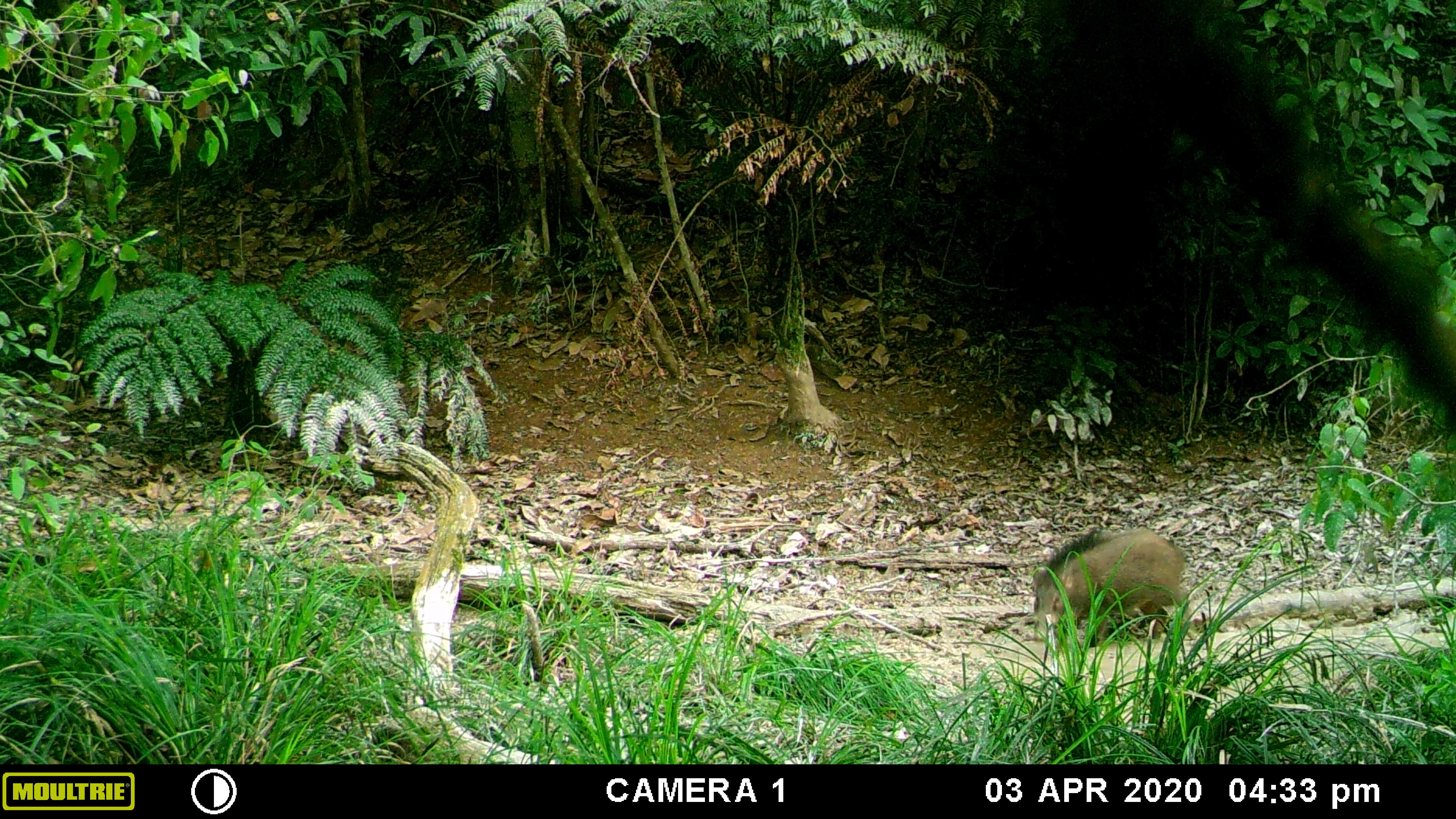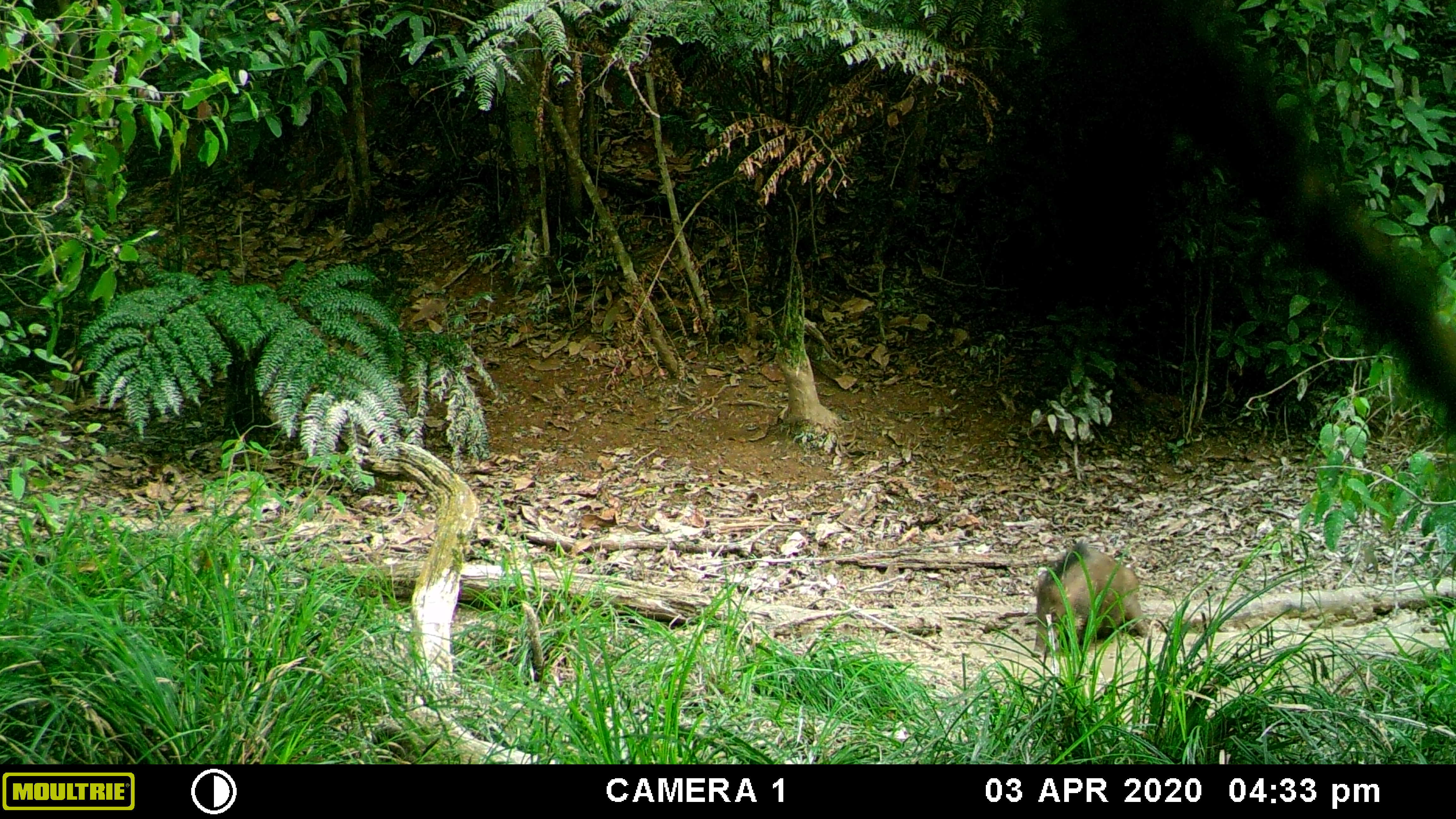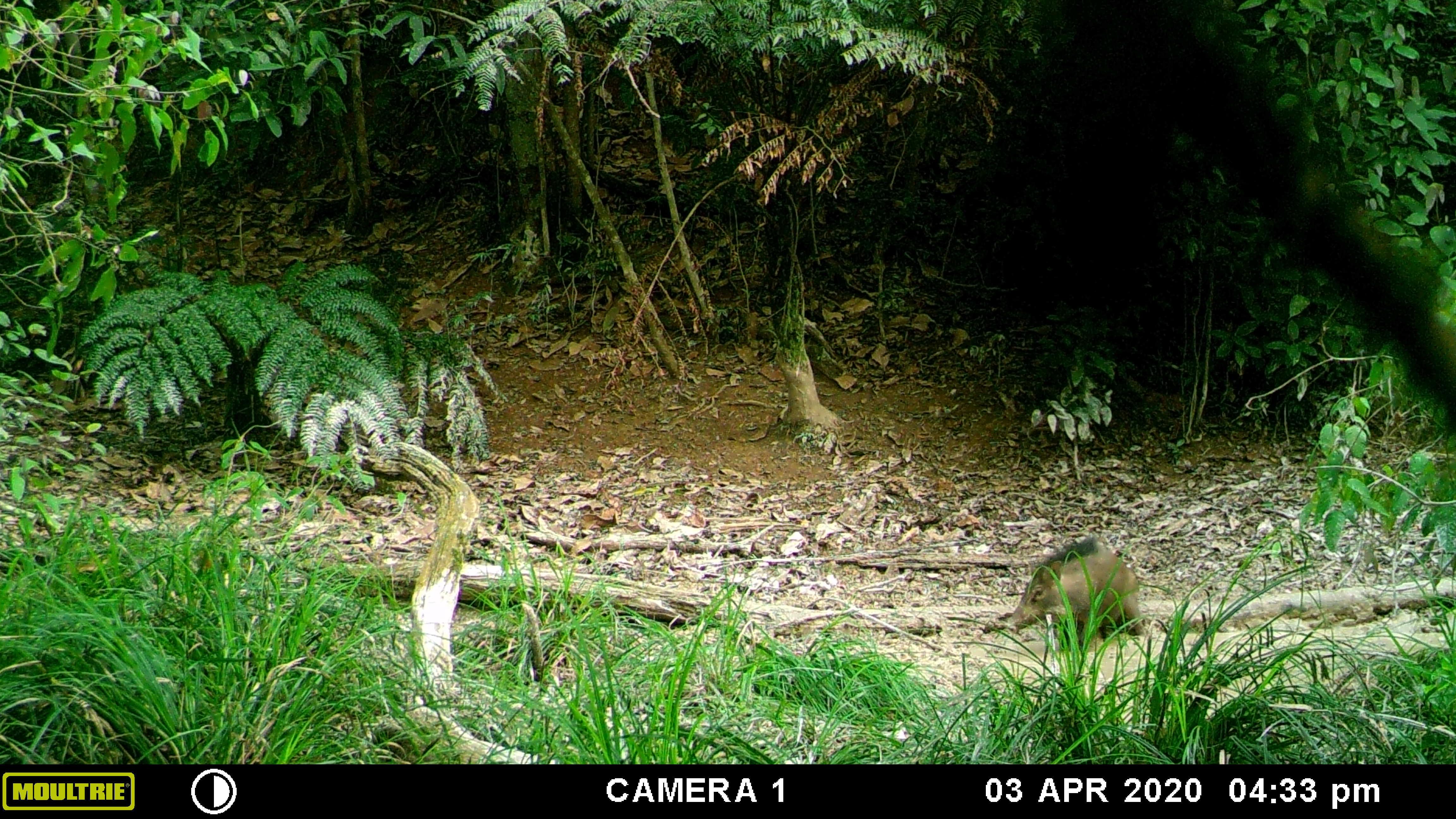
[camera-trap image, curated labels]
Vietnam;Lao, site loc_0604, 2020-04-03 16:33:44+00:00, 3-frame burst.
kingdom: Animalia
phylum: Chordata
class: Mammalia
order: Artiodactyla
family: Suidae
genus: Sus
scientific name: Sus scrofa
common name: eurasian wild pig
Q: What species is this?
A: Eurasian wild pig (Sus scrofa).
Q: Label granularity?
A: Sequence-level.